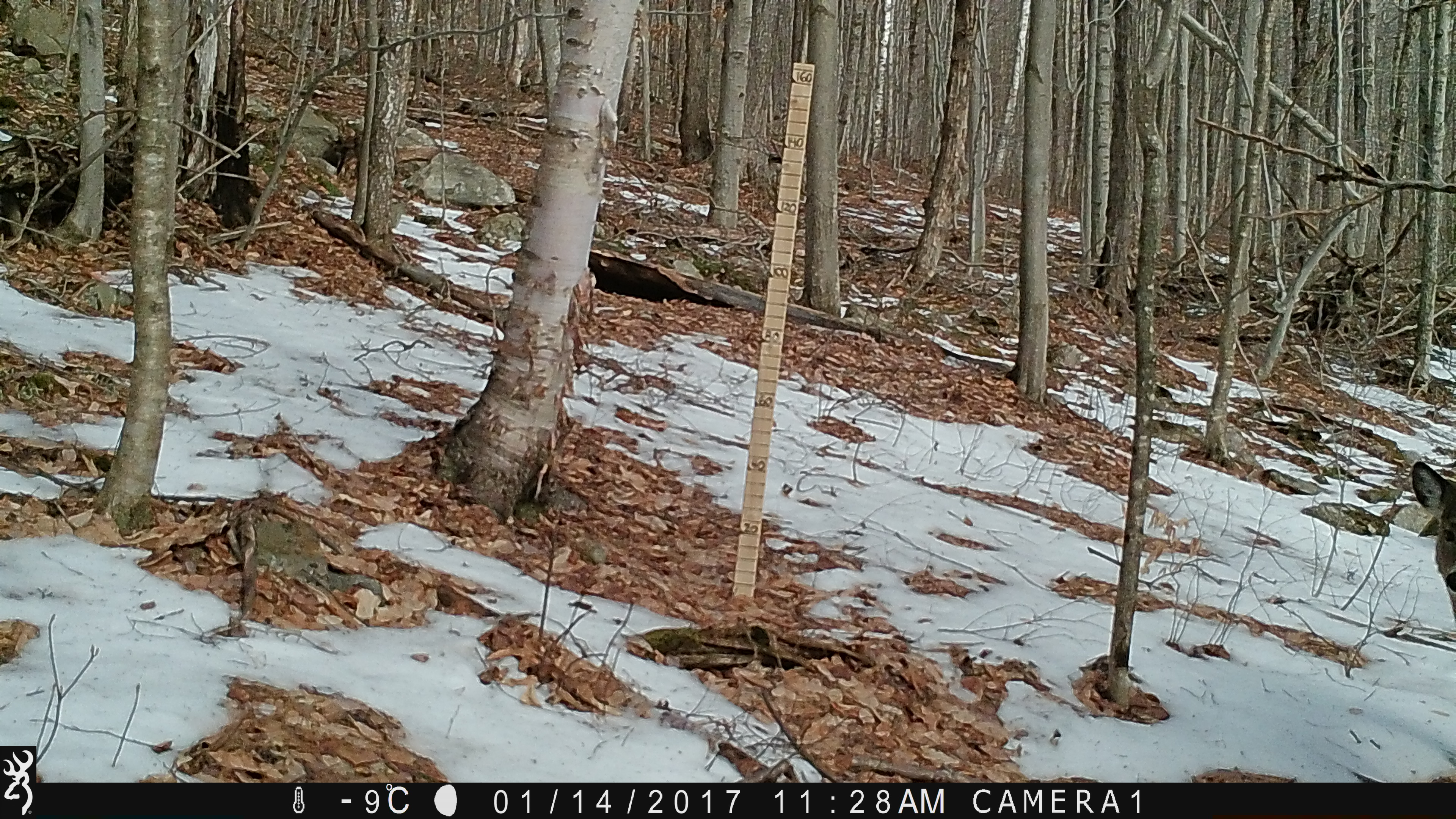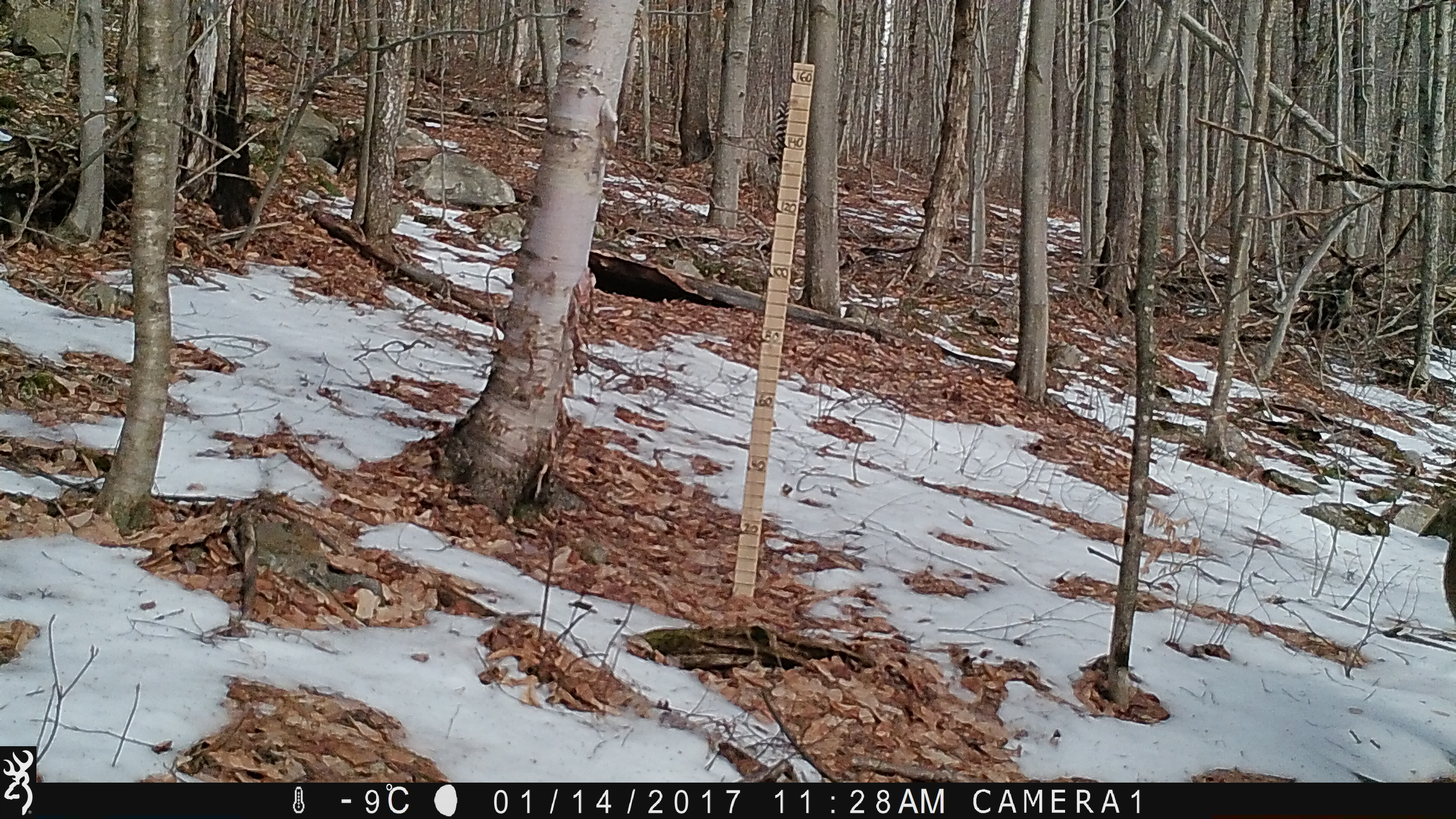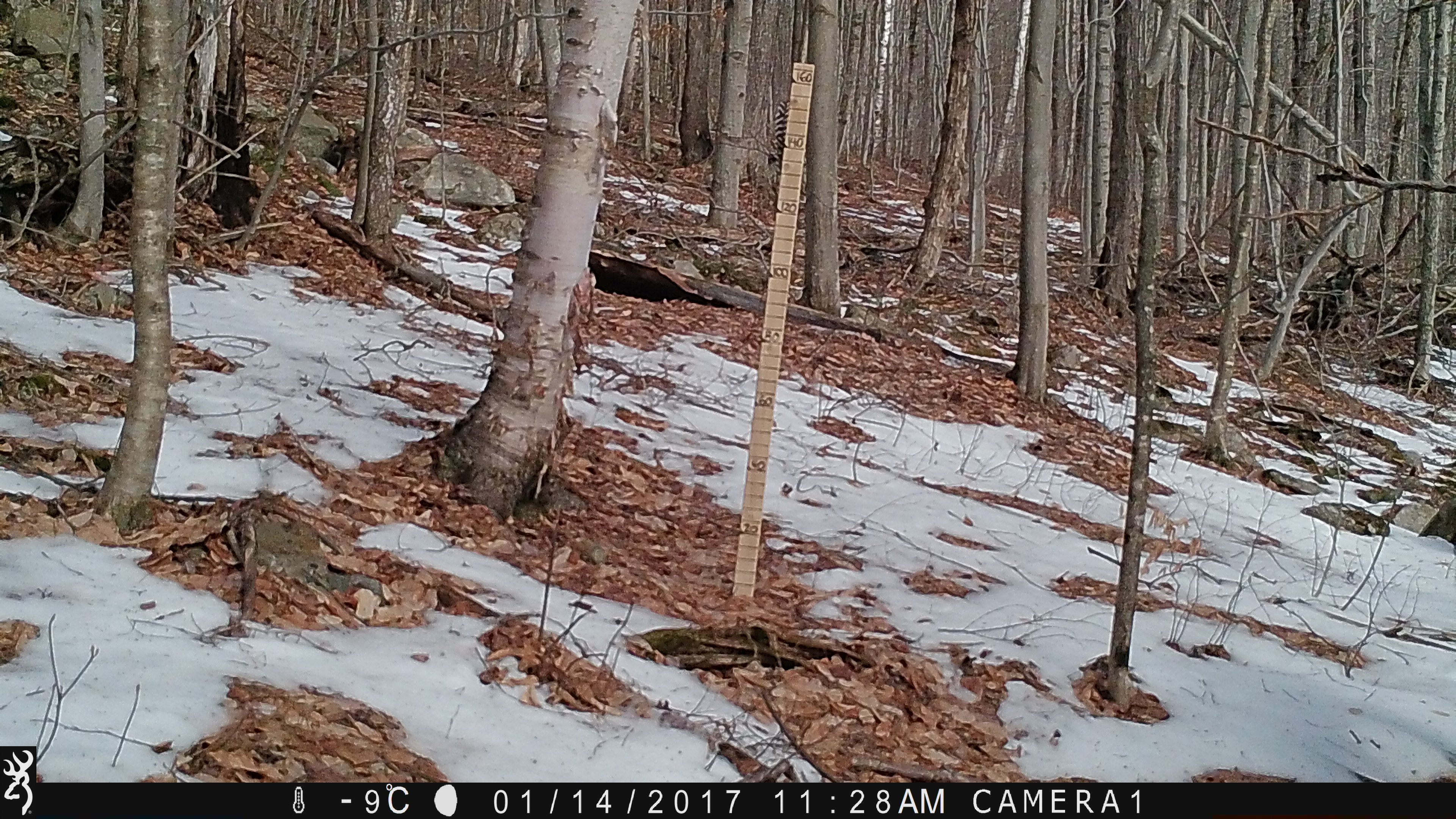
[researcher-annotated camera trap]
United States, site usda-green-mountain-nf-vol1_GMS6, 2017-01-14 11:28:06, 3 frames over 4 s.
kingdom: Animalia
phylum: Chordata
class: Mammalia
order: Artiodactyla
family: Cervidae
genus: Odocoileus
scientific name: Odocoileus virginianus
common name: white-tailed deer